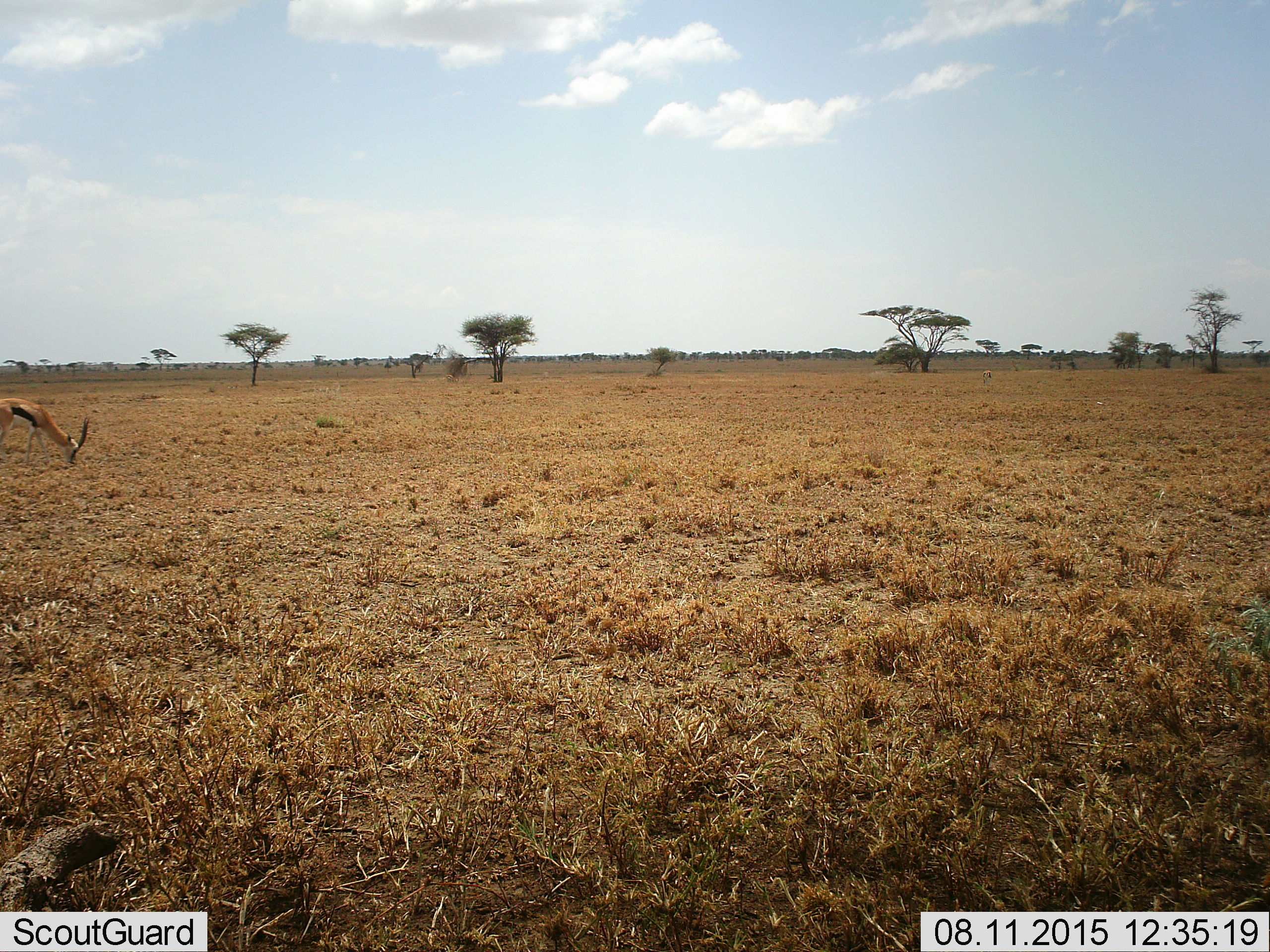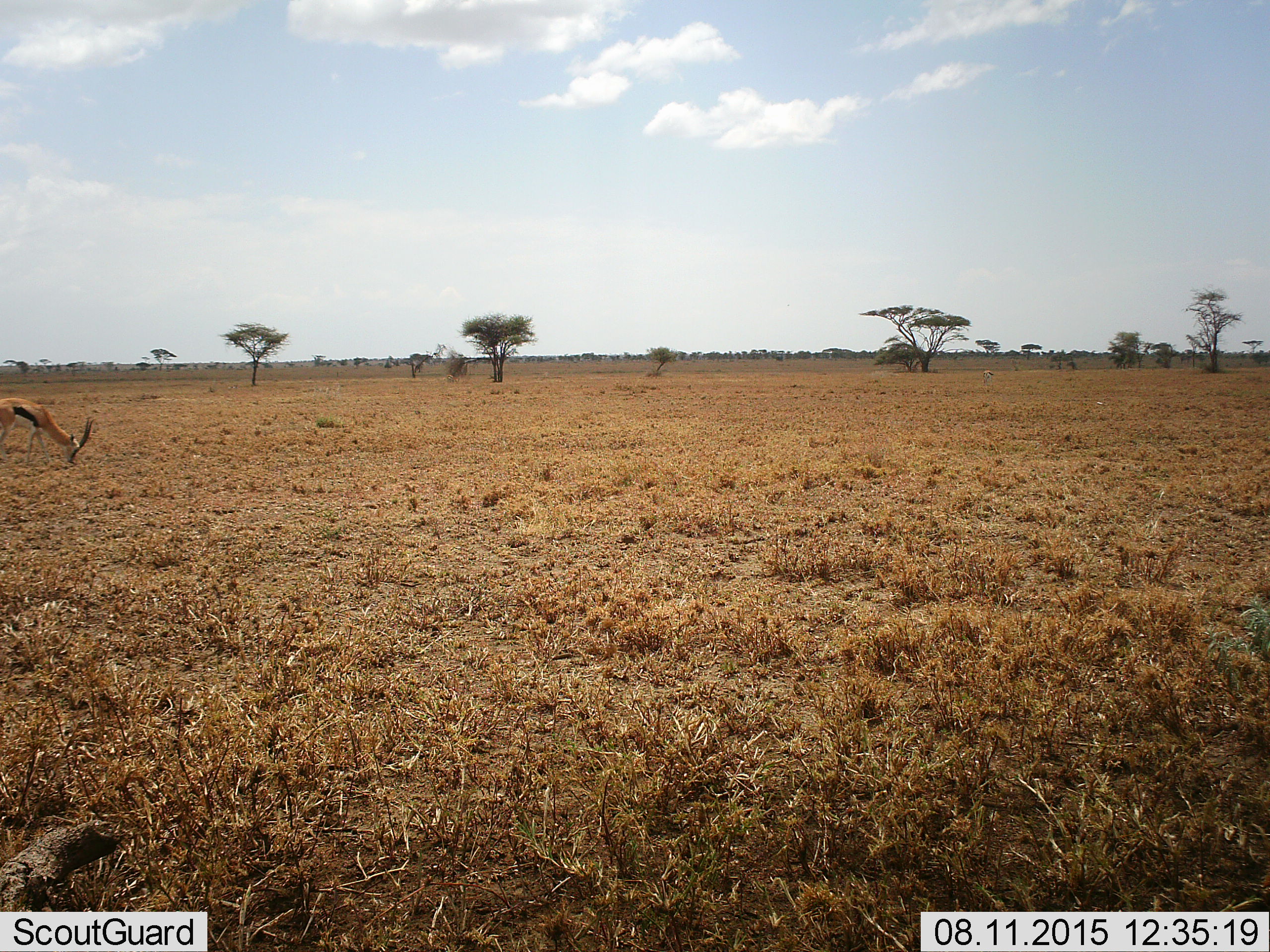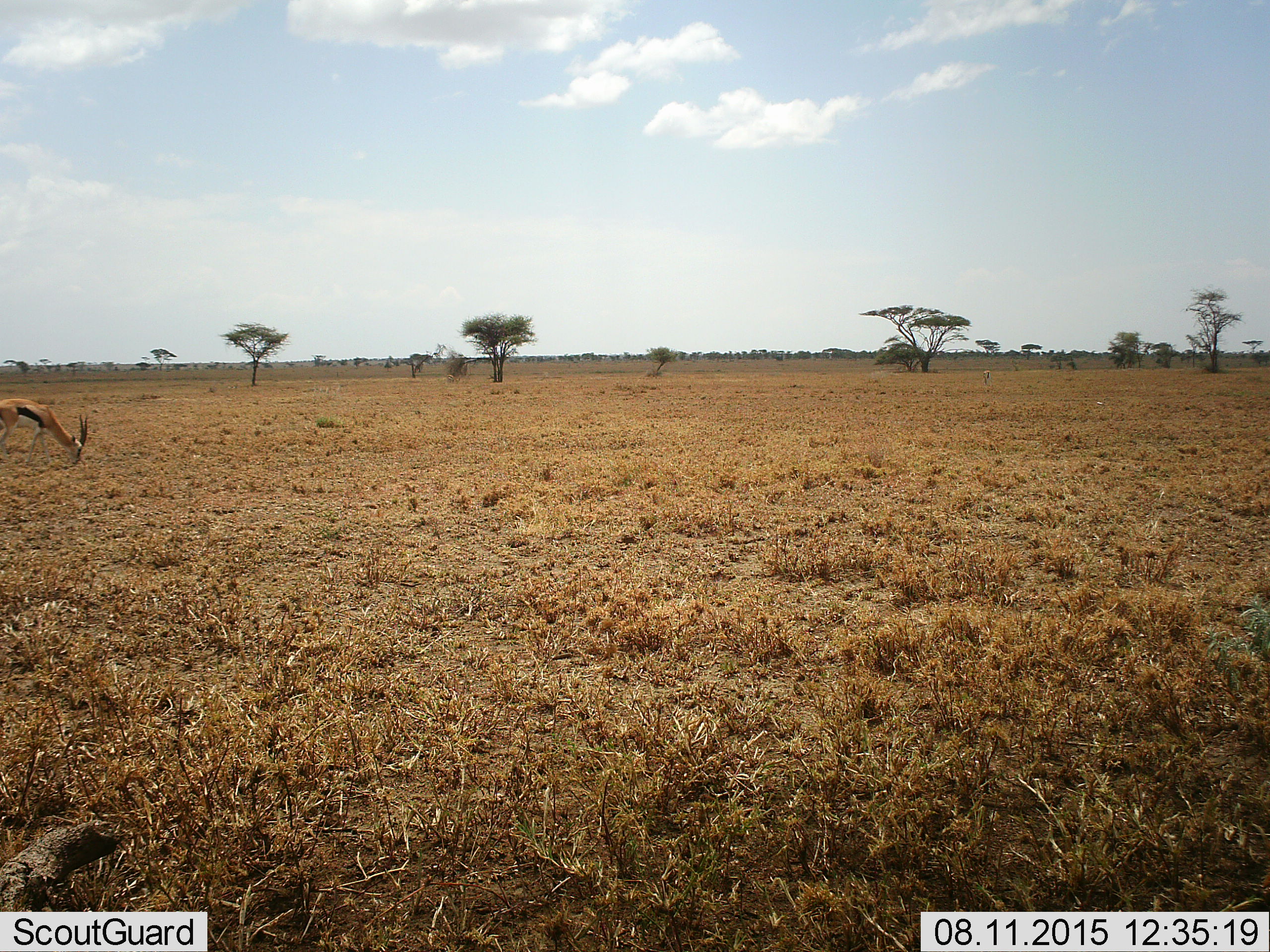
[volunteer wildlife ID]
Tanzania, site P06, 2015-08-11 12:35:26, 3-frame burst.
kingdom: Animalia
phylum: Chordata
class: Mammalia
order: Artiodactyla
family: Bovidae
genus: Eudorcas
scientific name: Eudorcas thomsonii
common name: thomson's gazelle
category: gazellethomsons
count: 1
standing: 17%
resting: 0%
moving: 17%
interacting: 0%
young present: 0%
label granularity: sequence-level